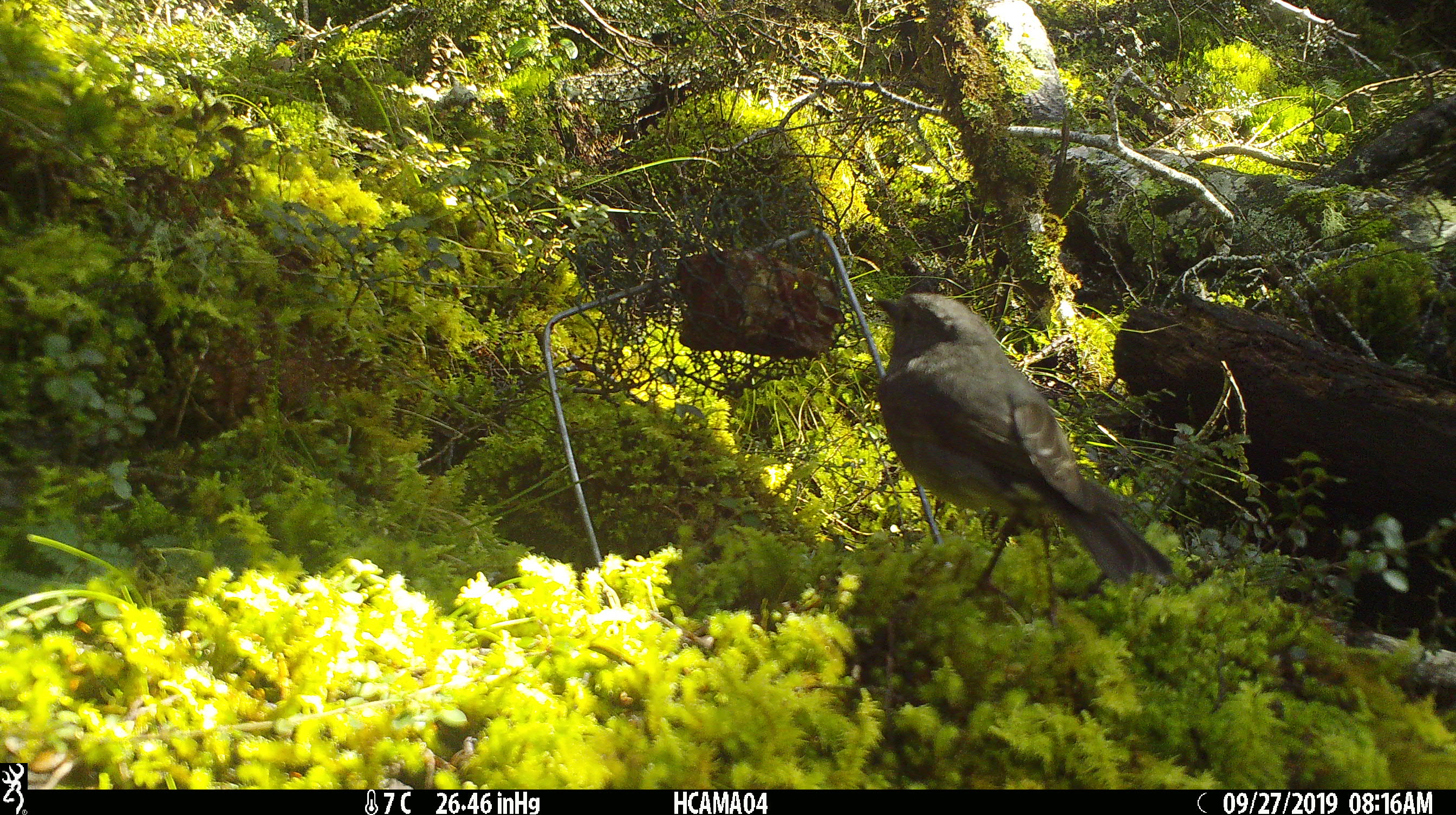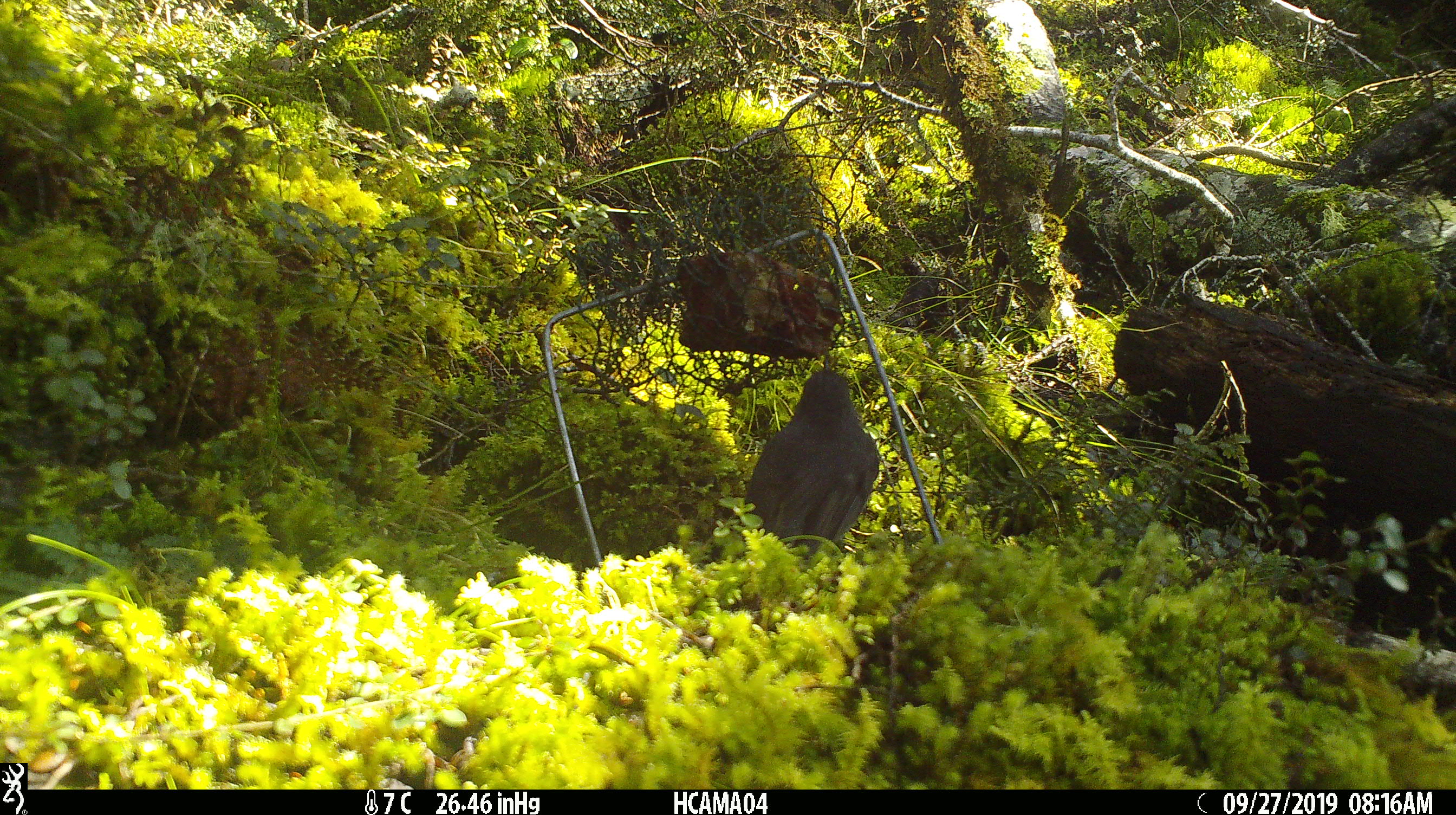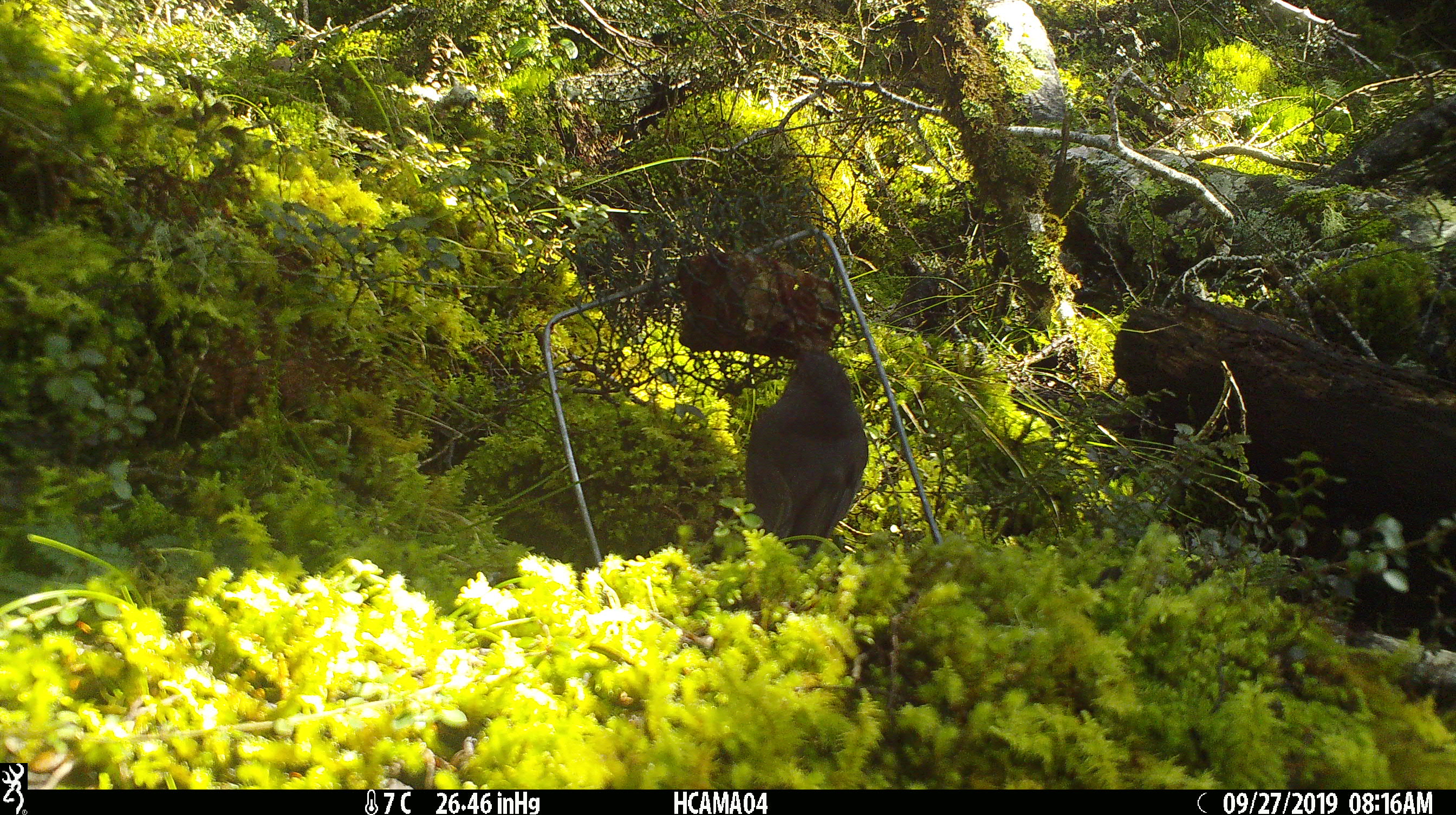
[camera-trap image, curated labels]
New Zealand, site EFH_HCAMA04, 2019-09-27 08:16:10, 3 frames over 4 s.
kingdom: Animalia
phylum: Chordata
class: Aves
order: Passeriformes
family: Petroicidae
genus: Petroica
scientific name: Petroica australis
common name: new zealand robin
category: robin